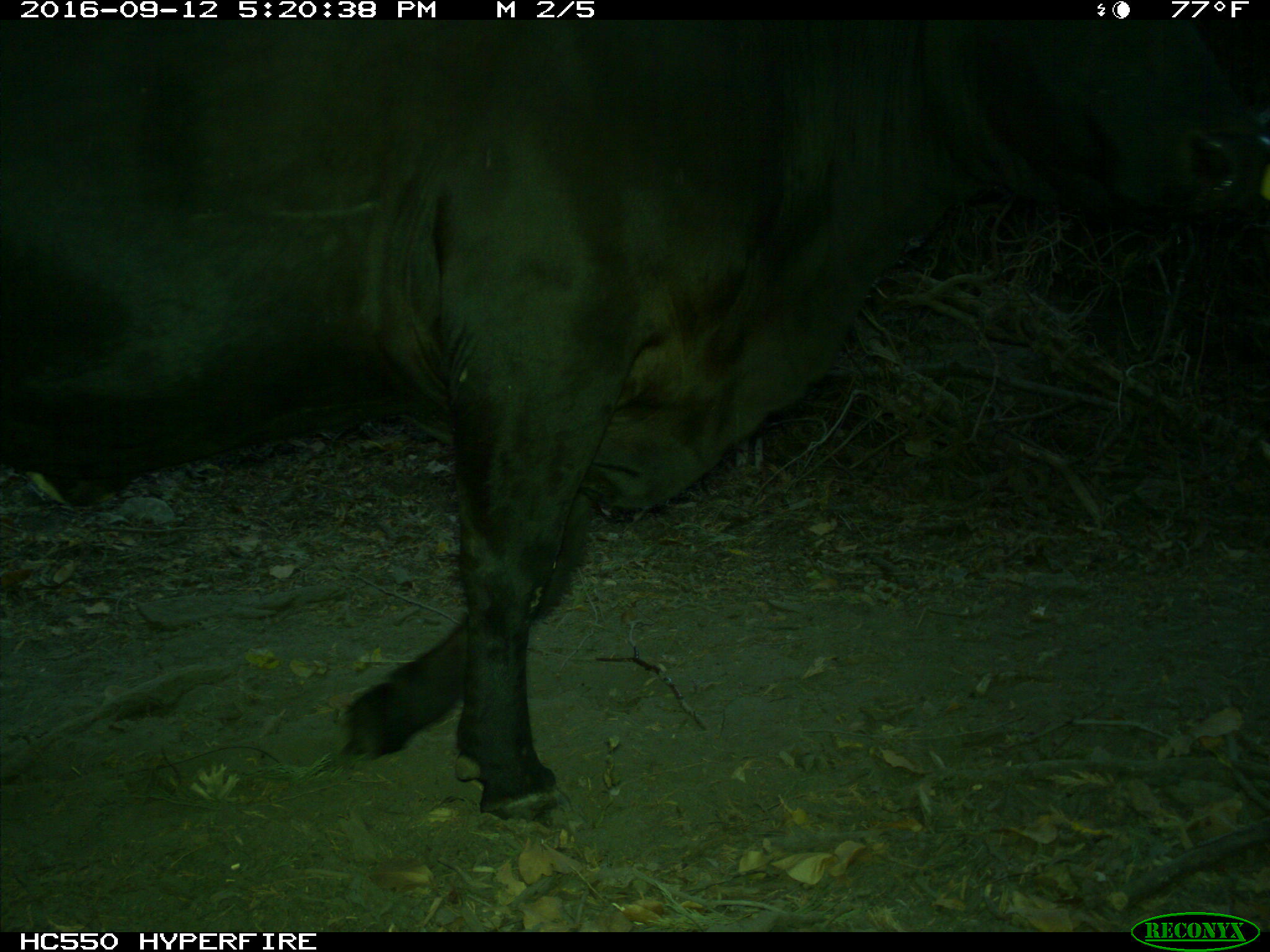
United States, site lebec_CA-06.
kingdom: Animalia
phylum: Chordata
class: Mammalia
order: Artiodactyla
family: Bovidae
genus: Bos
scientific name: Bos taurus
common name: domestic cow